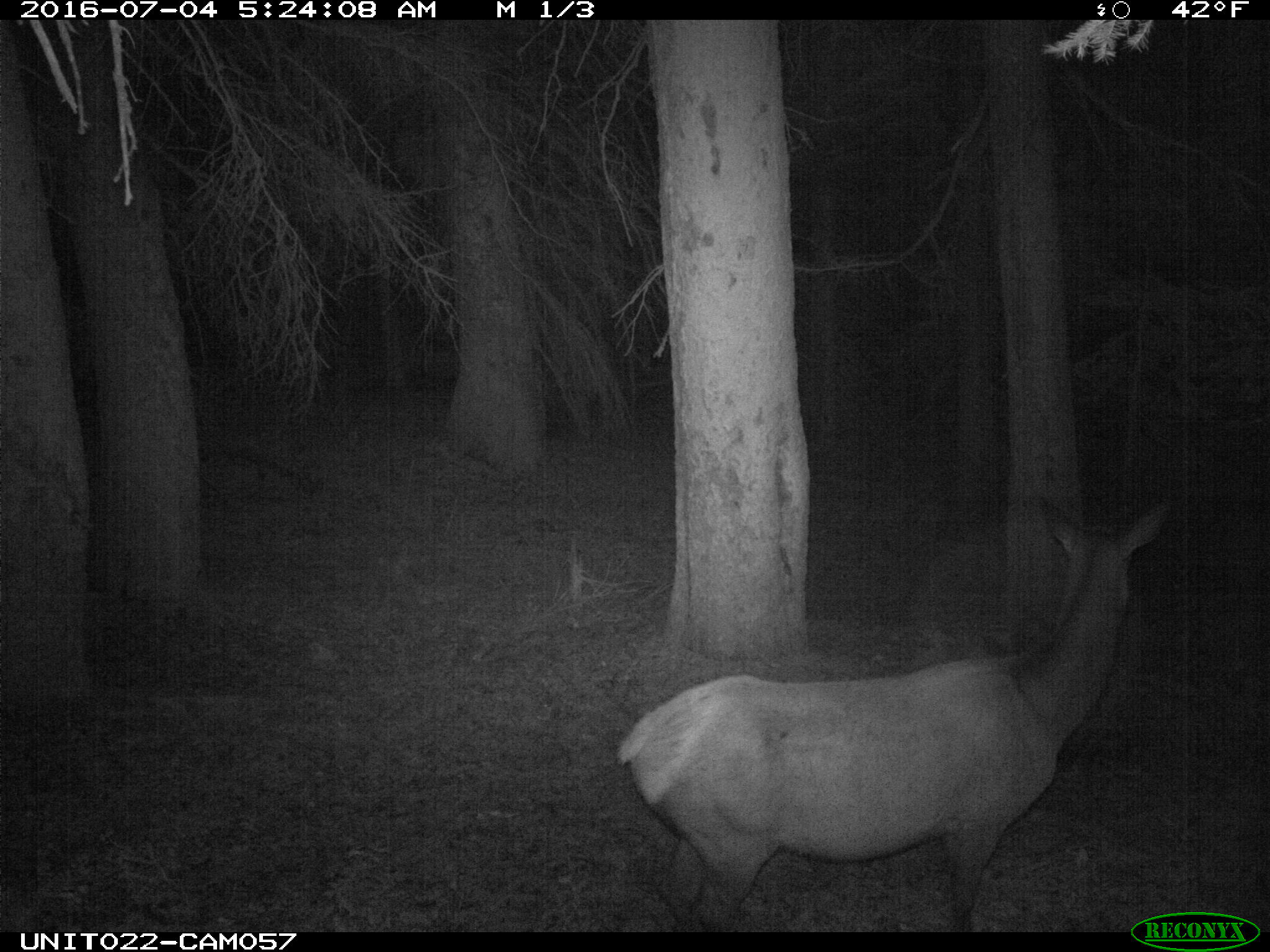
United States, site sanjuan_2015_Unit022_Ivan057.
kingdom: Animalia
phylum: Chordata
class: Mammalia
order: Artiodactyla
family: Cervidae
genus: Cervus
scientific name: Cervus elaphus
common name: red deer